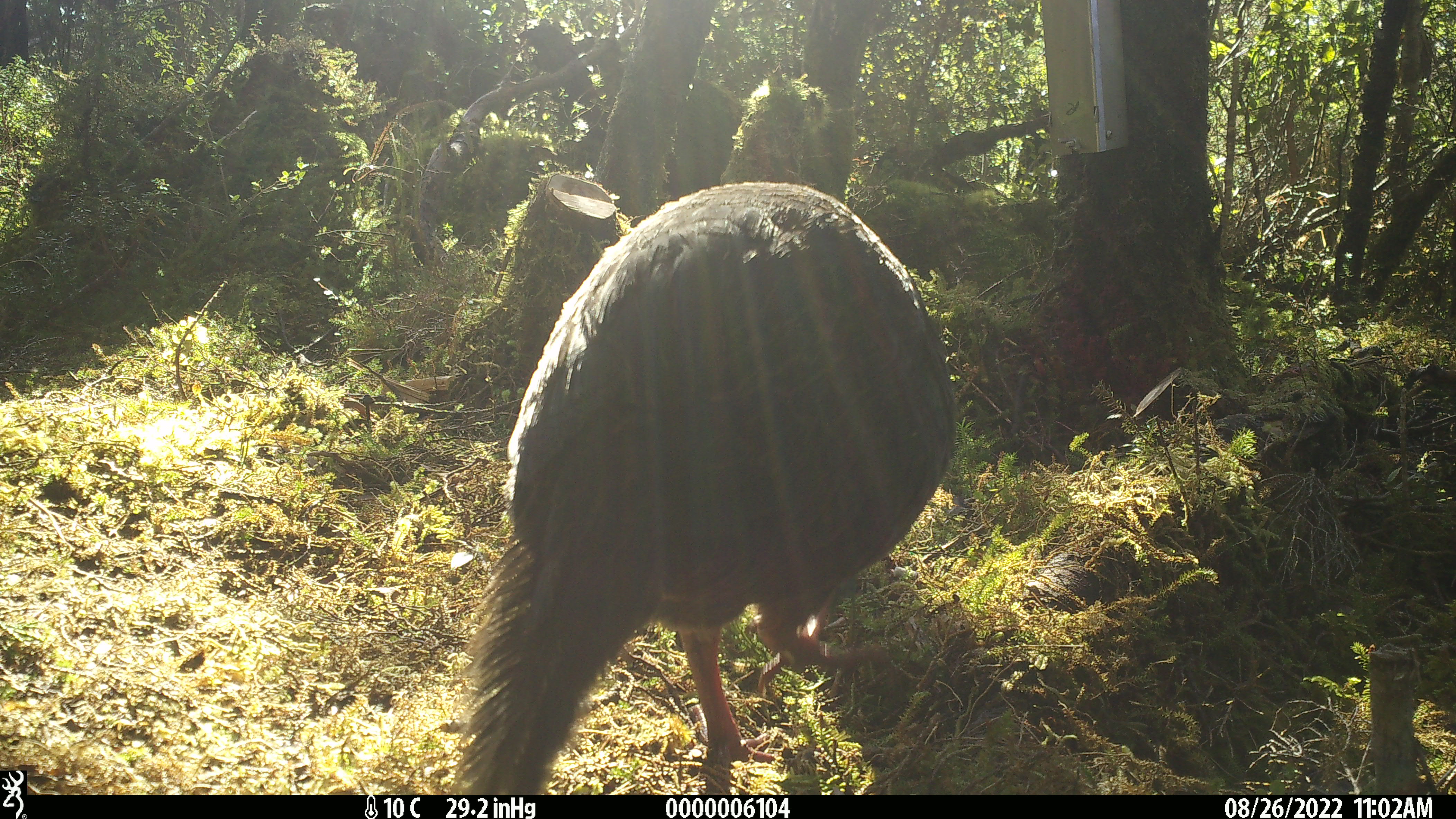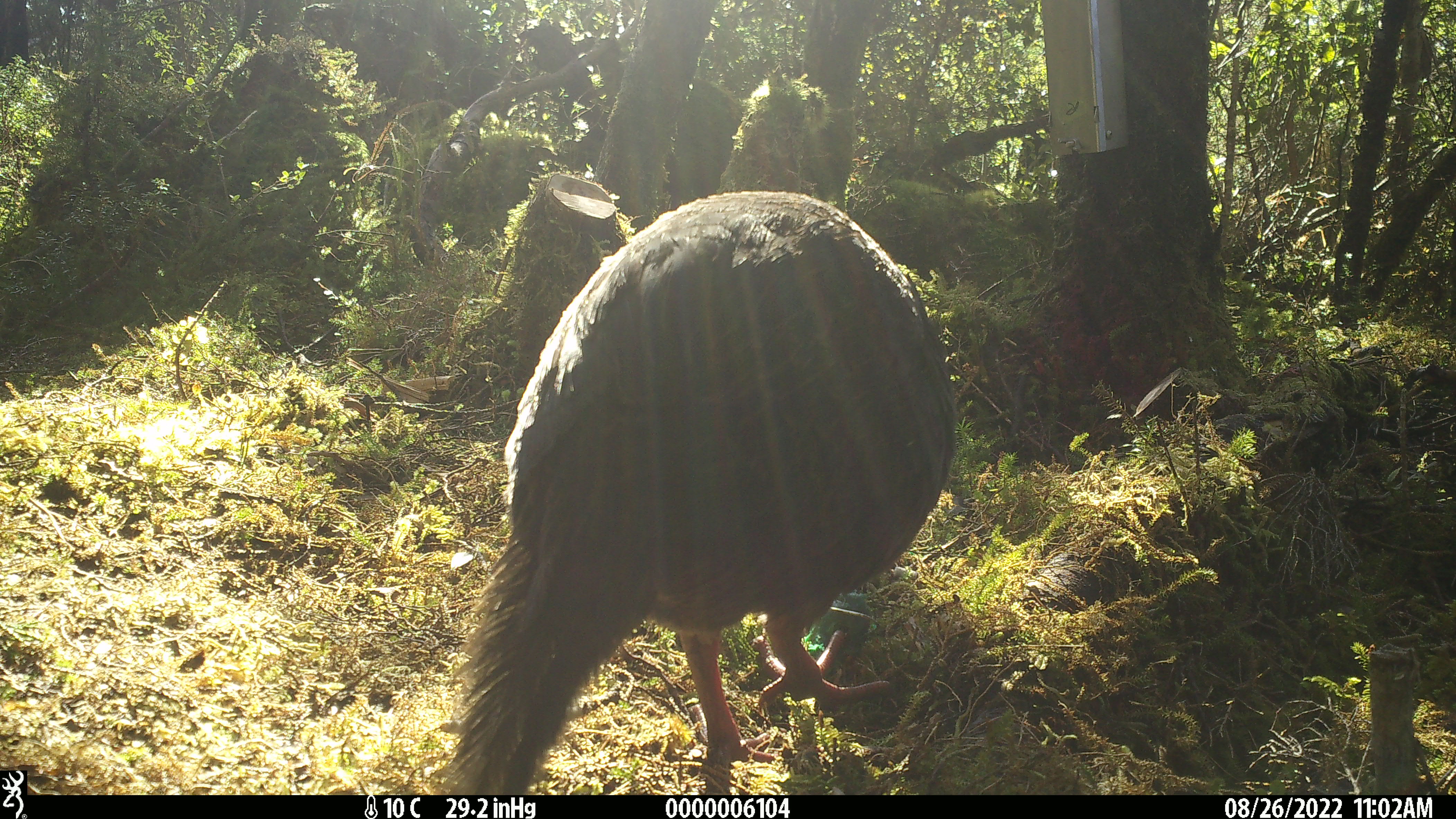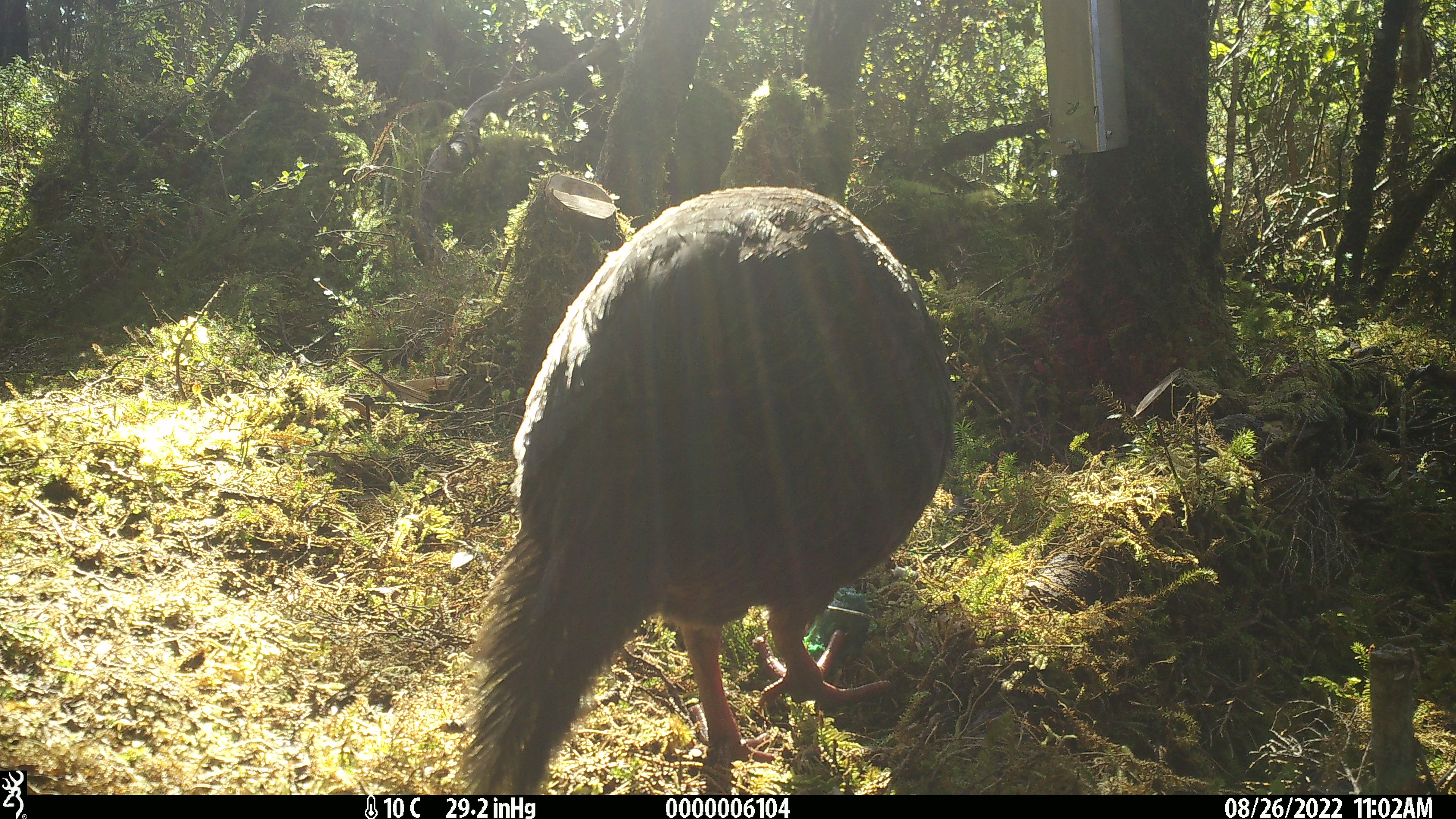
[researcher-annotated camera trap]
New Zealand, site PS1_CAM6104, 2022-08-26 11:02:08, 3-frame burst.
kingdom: Animalia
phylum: Chordata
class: Aves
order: Gruiformes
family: Rallidae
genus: Gallirallus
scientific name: Gallirallus australis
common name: weka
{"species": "weka (Gallirallus australis)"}